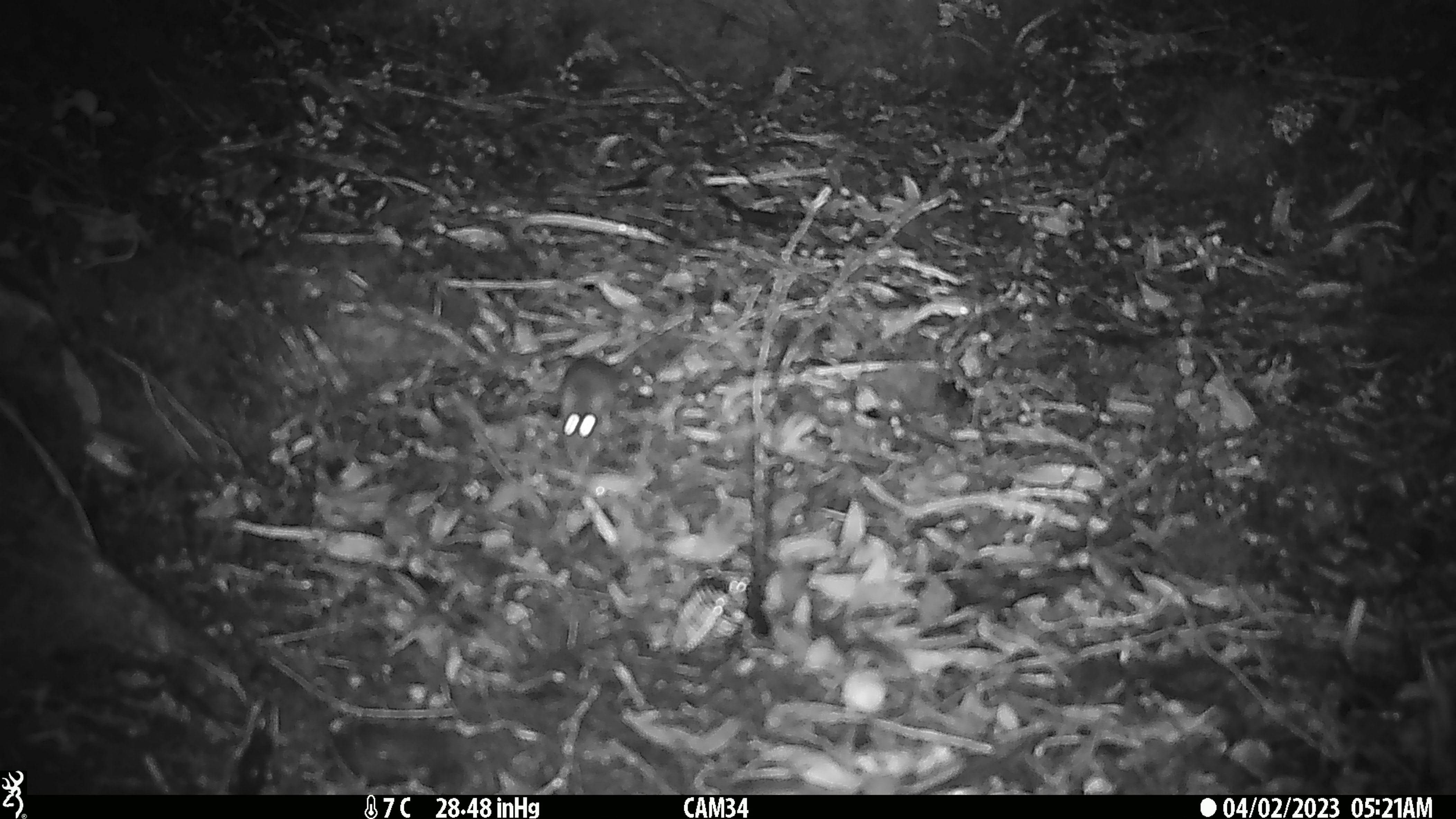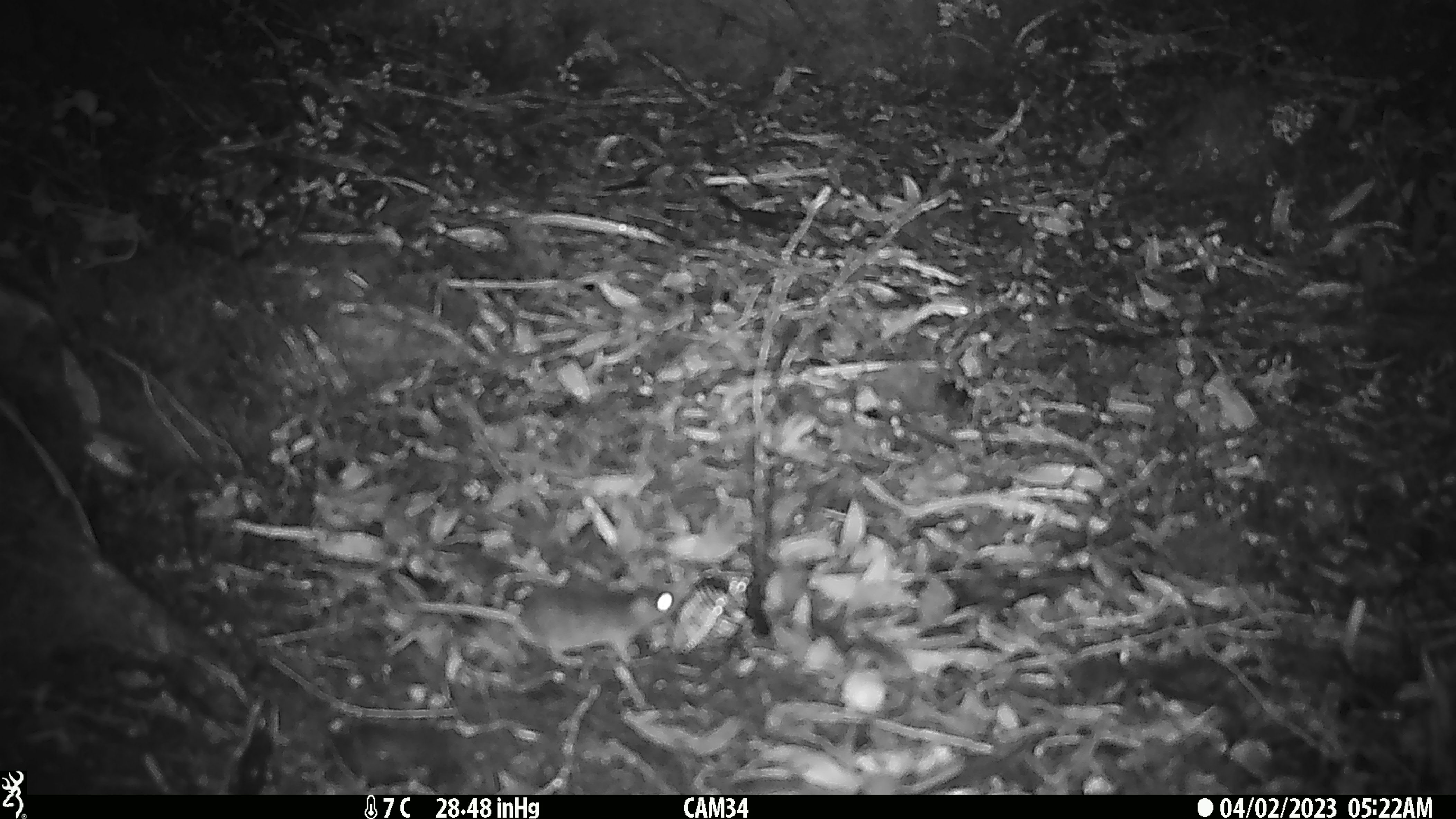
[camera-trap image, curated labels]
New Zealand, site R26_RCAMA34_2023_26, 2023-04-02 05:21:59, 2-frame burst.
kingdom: Animalia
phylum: Chordata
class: Mammalia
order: Rodentia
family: Muridae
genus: Mus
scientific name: Mus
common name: mouse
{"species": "mouse (Mus)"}